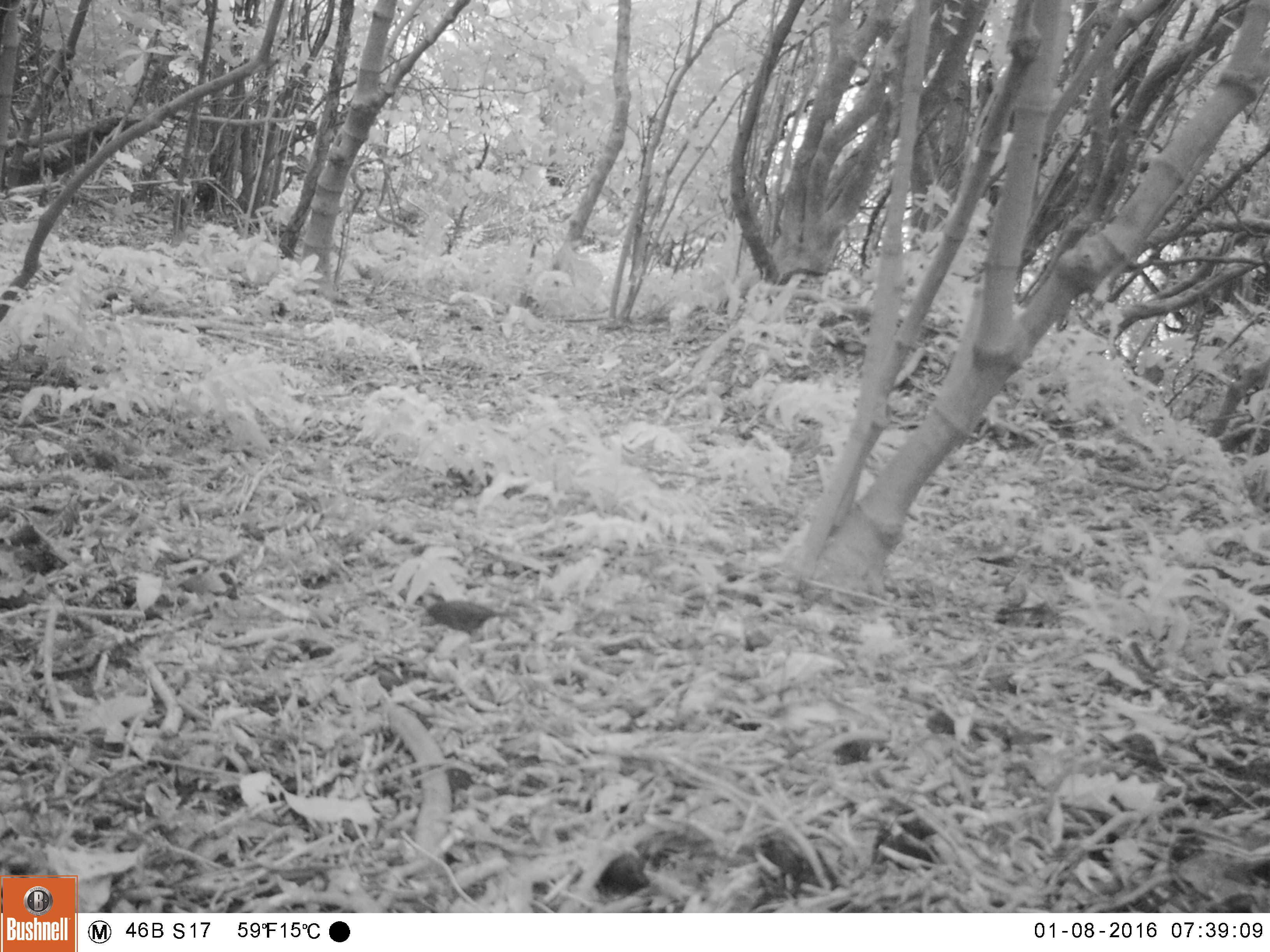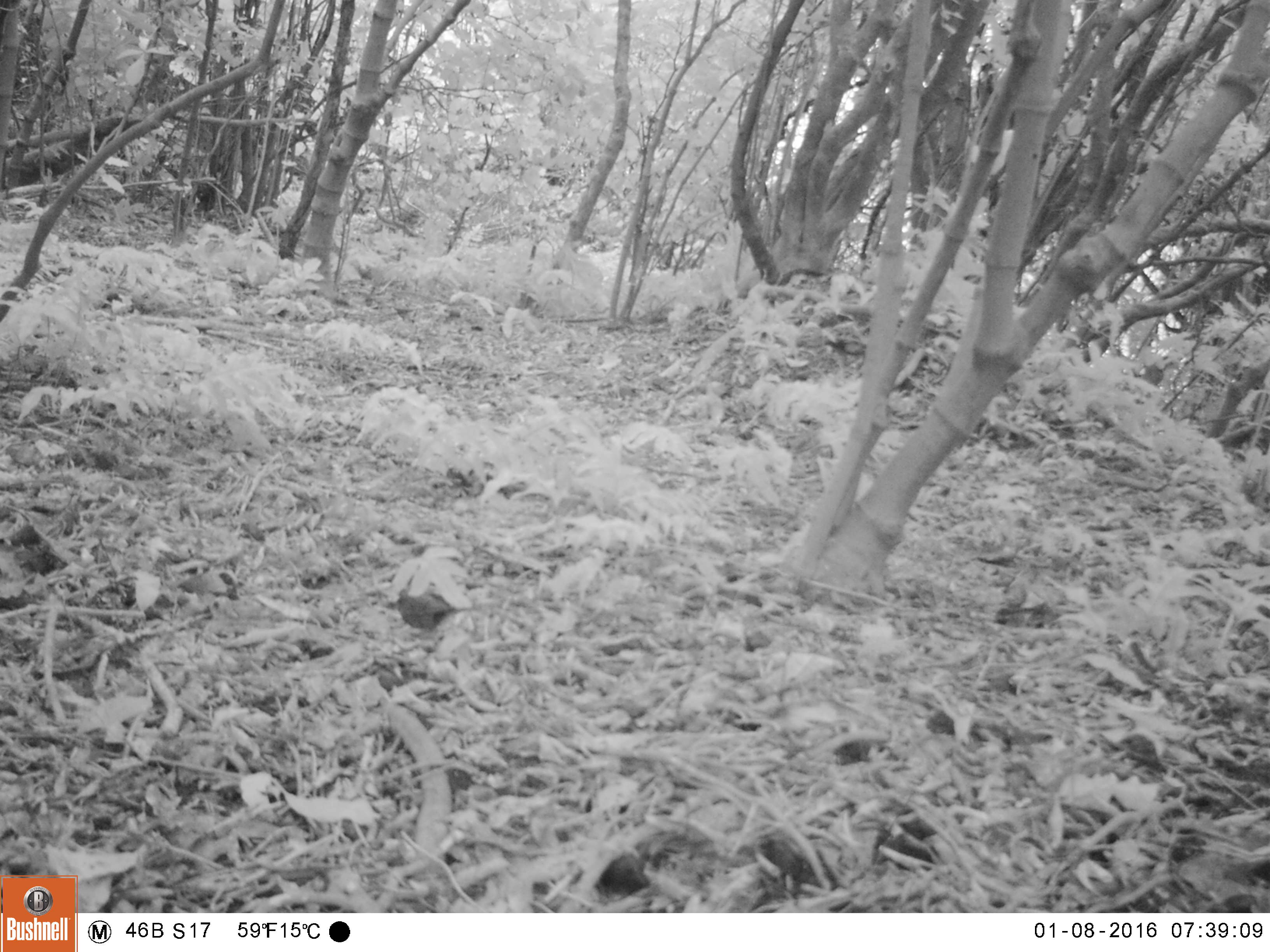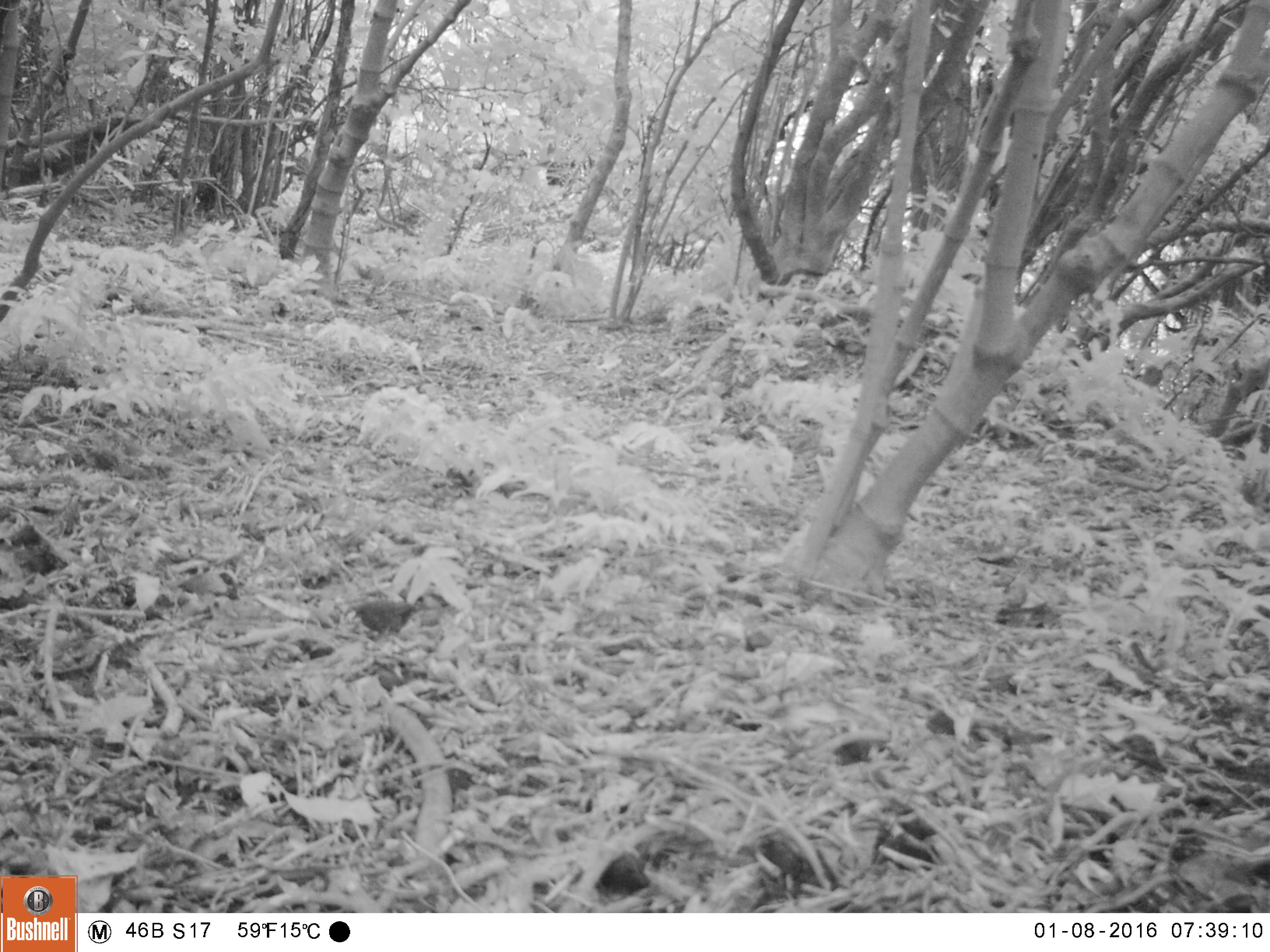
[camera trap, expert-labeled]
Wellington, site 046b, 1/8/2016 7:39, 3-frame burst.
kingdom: Animalia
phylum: Chordata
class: Aves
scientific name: Aves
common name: bird